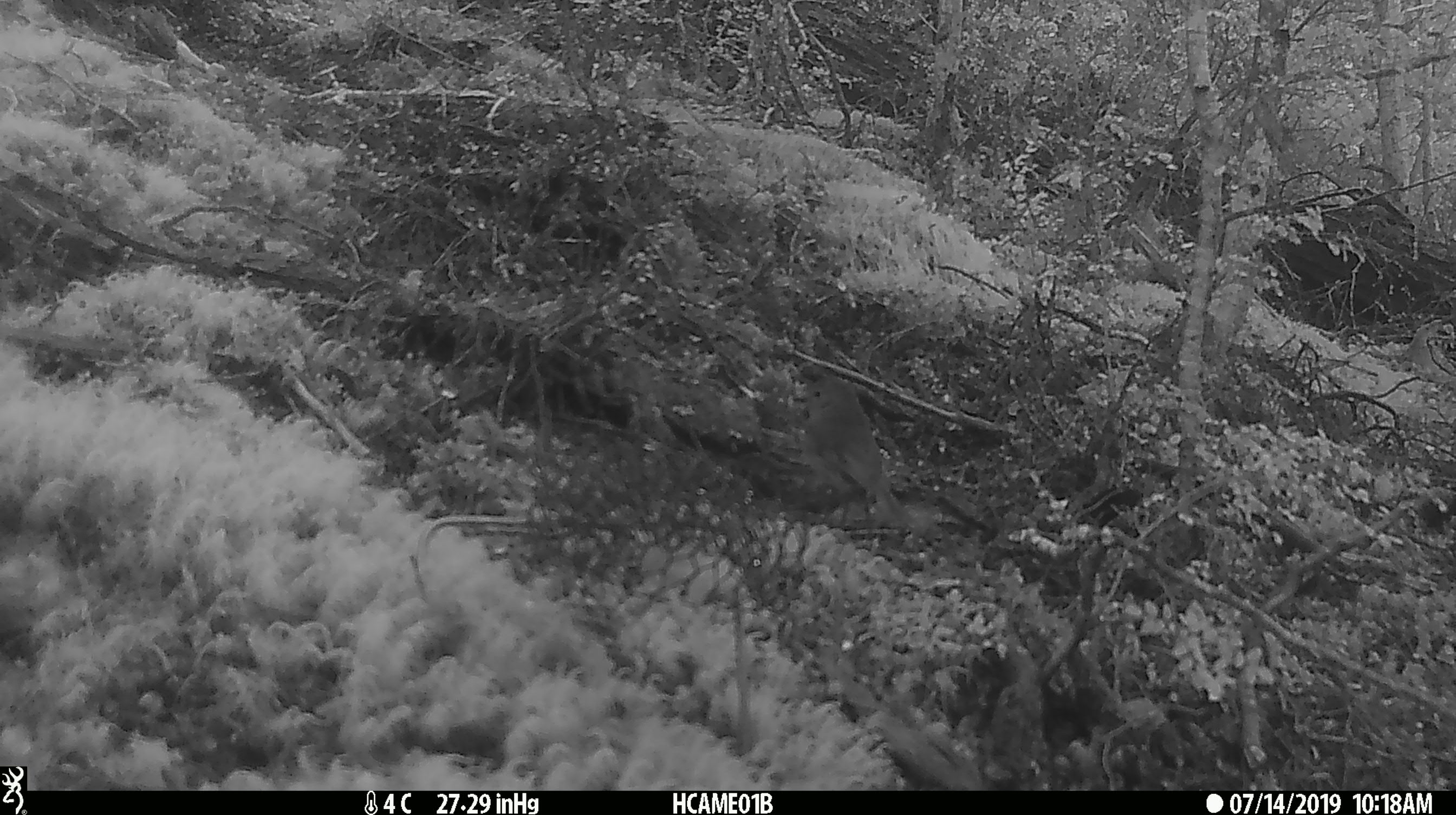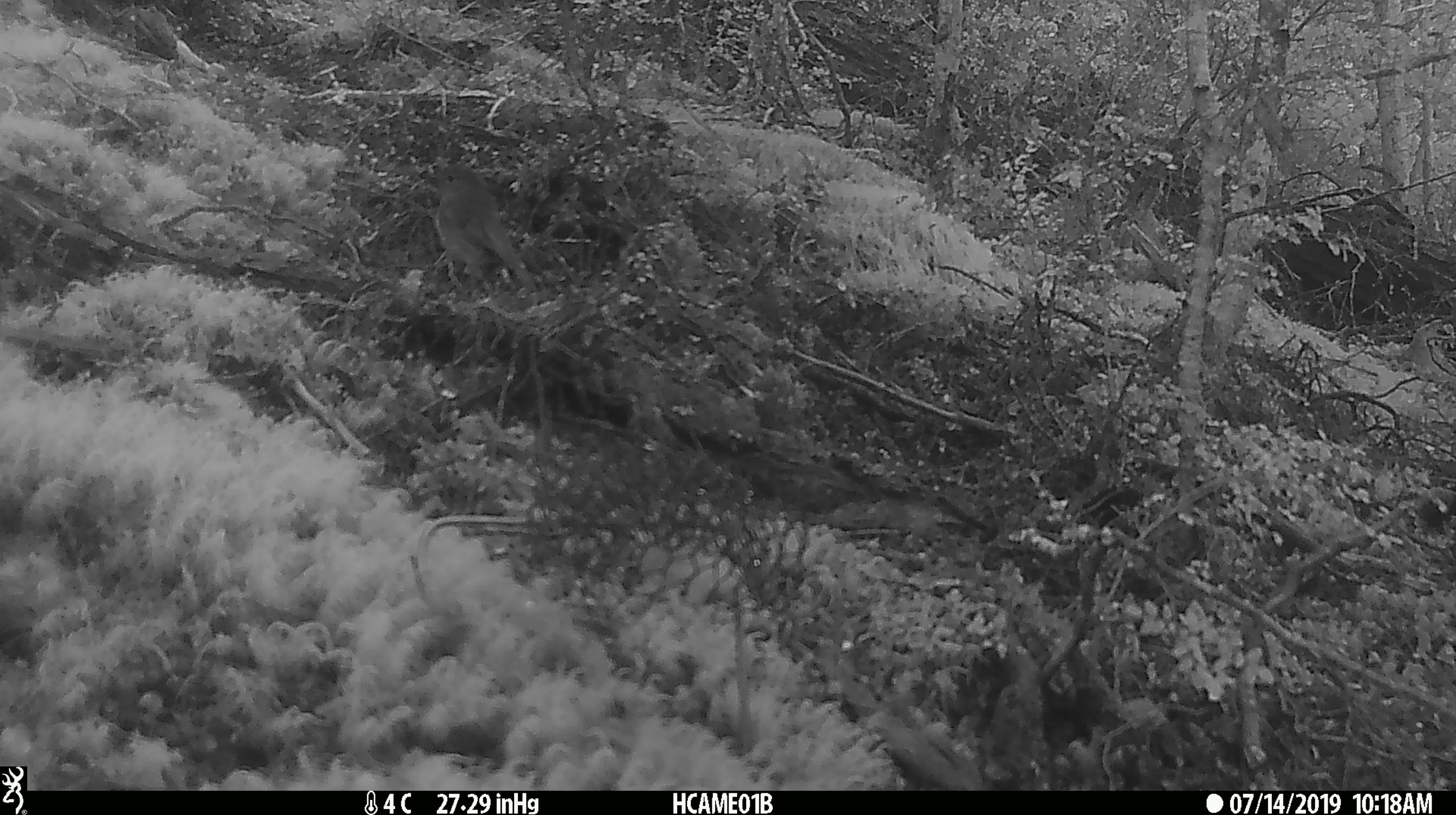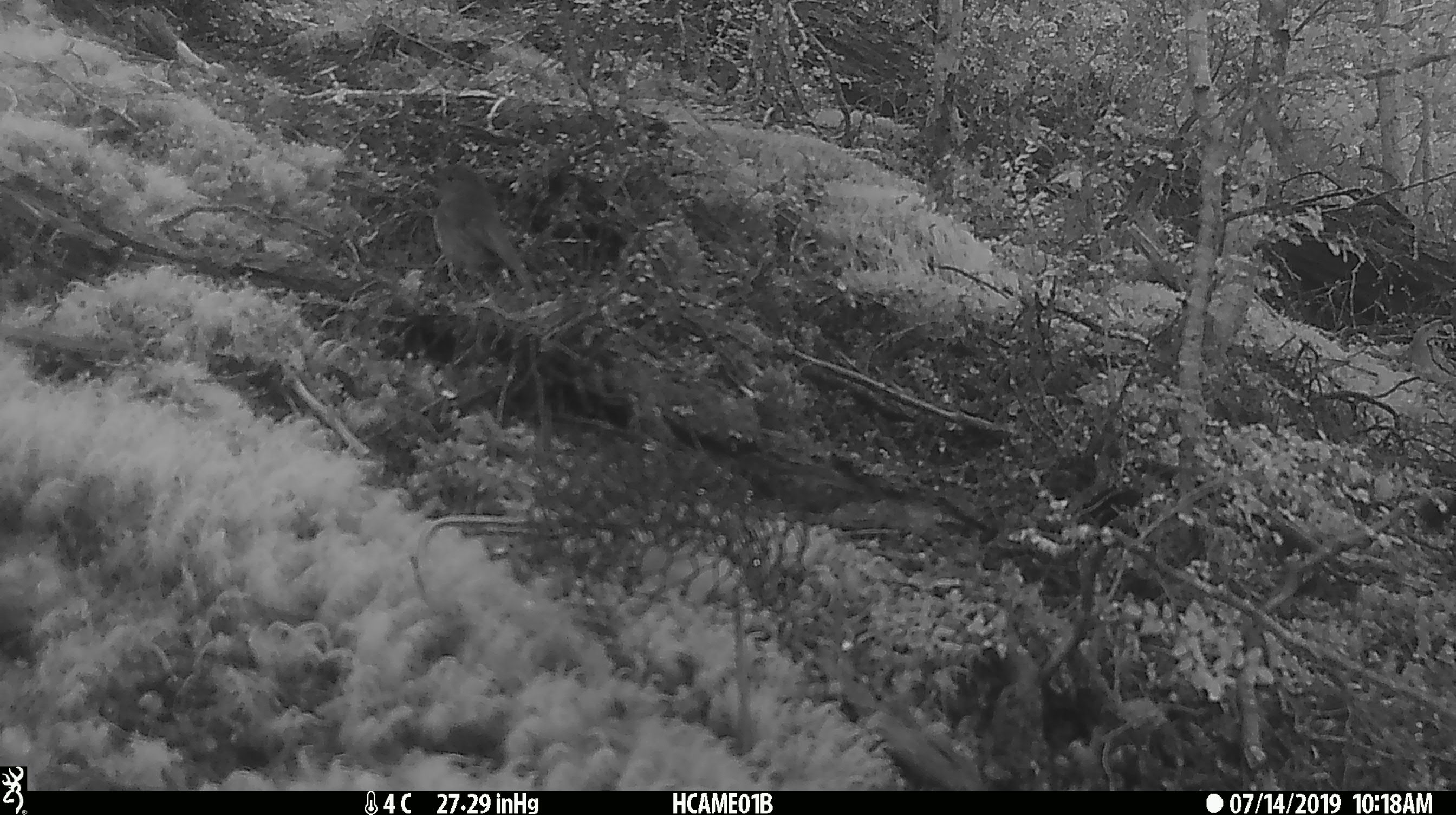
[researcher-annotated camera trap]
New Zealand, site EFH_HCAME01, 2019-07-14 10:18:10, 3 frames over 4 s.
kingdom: Animalia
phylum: Chordata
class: Aves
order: Passeriformes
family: Petroicidae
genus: Petroica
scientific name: Petroica australis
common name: new zealand robin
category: robin